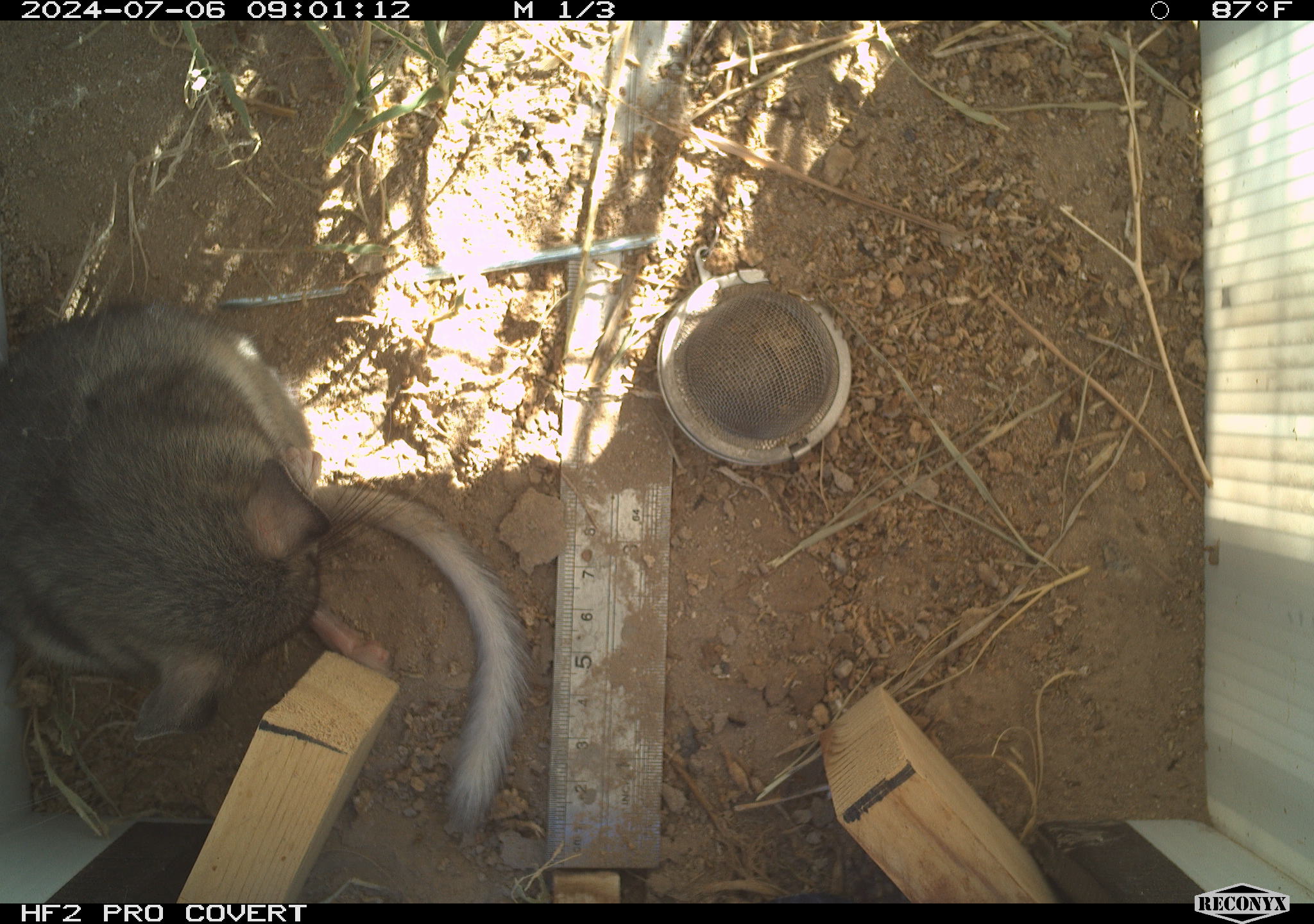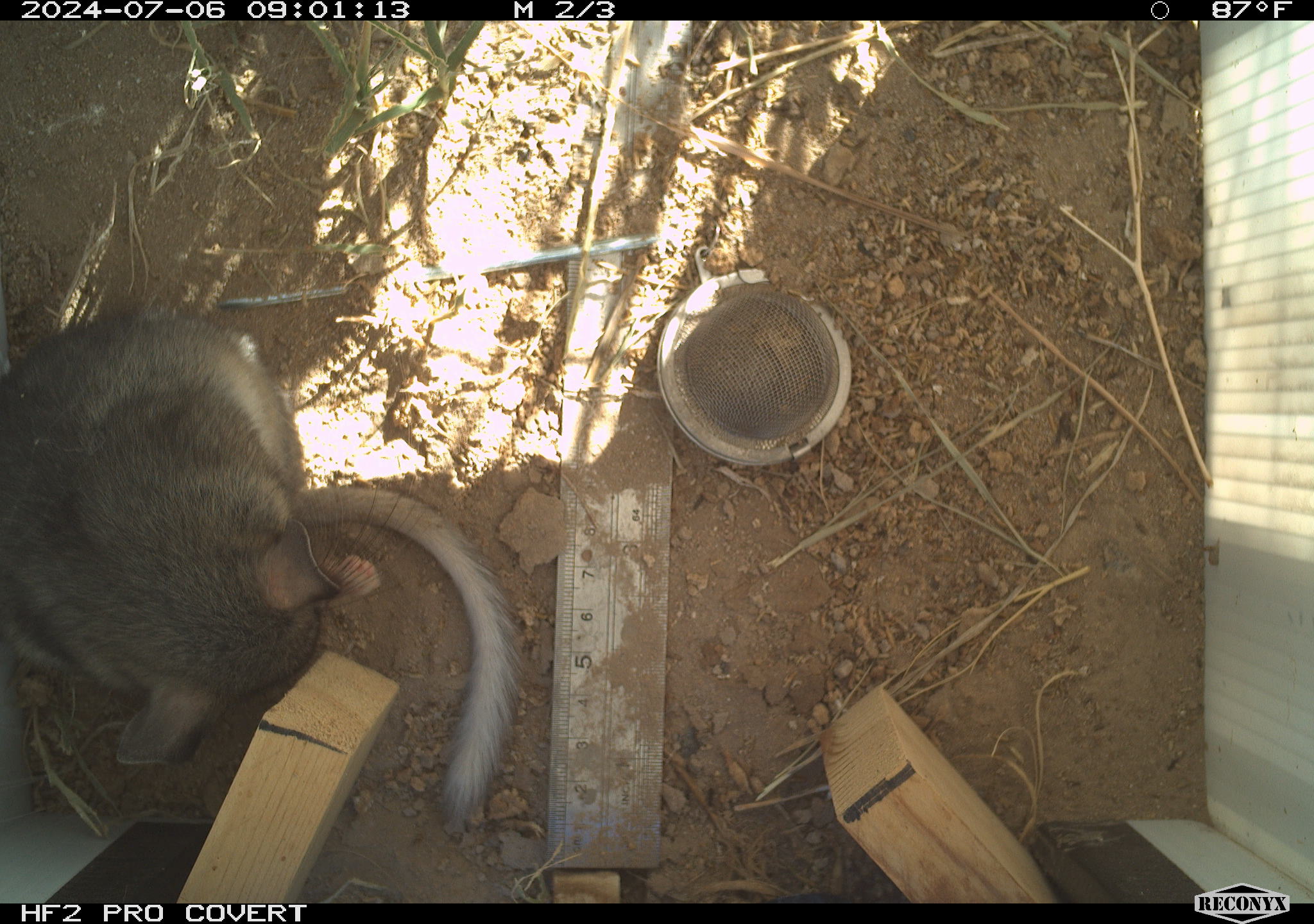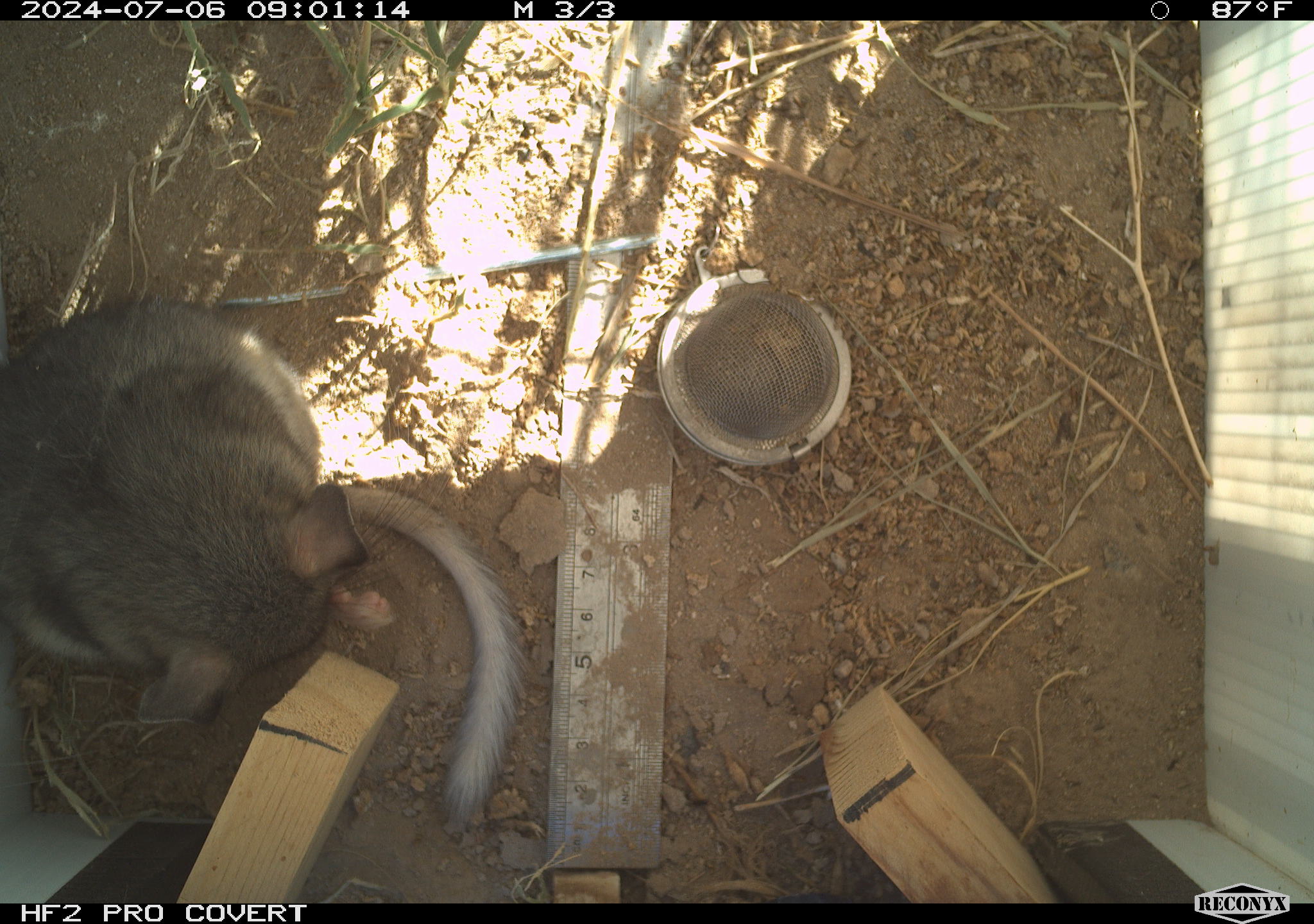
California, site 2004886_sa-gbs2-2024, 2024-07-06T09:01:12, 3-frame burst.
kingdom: Animalia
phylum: Chordata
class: Mammalia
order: Rodentia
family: Cricetidae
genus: Neotoma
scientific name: Neotoma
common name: pack rat or woodrat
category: neotoma species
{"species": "neotoma species (pack rat or woodrat) (Neotoma)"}